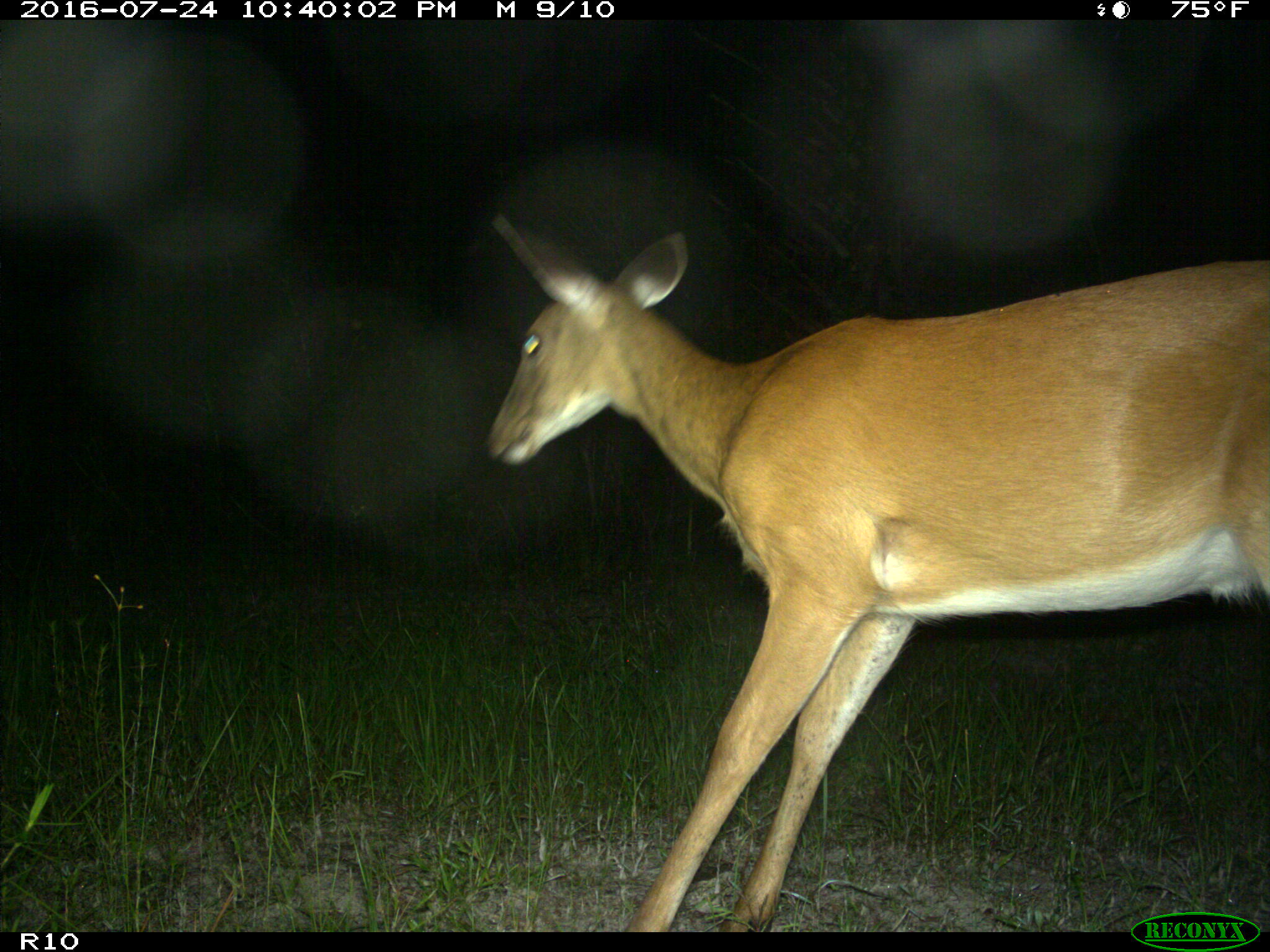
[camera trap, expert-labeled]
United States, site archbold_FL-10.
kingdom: Animalia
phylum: Chordata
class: Mammalia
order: Artiodactyla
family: Cervidae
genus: Odocoileus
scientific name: Odocoileus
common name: deer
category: unidentified deer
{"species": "unidentified deer (deer) (Odocoileus)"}